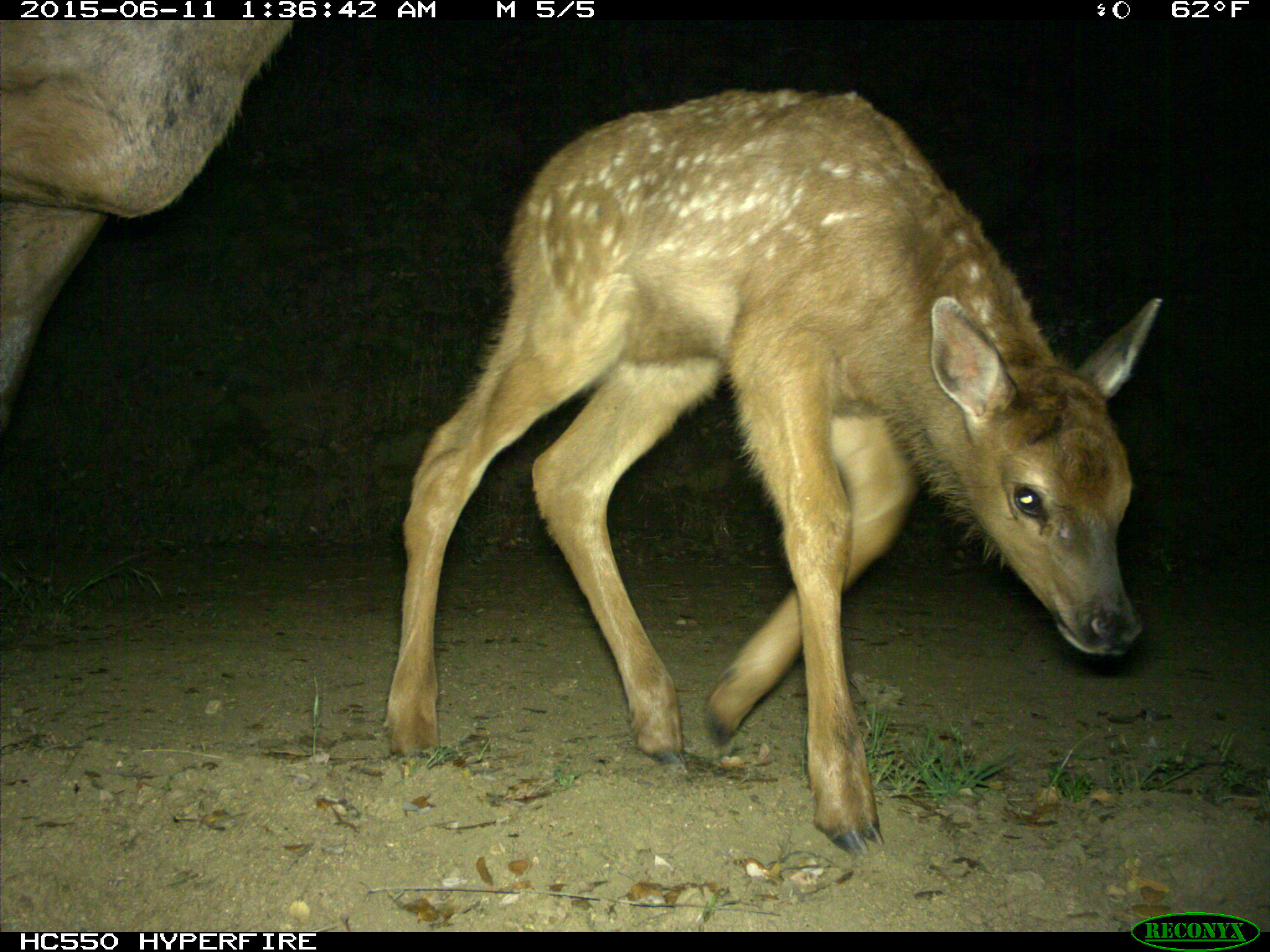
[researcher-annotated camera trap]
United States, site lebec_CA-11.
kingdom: Animalia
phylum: Chordata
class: Mammalia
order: Artiodactyla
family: Cervidae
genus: Cervus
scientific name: Cervus canadensis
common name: elk